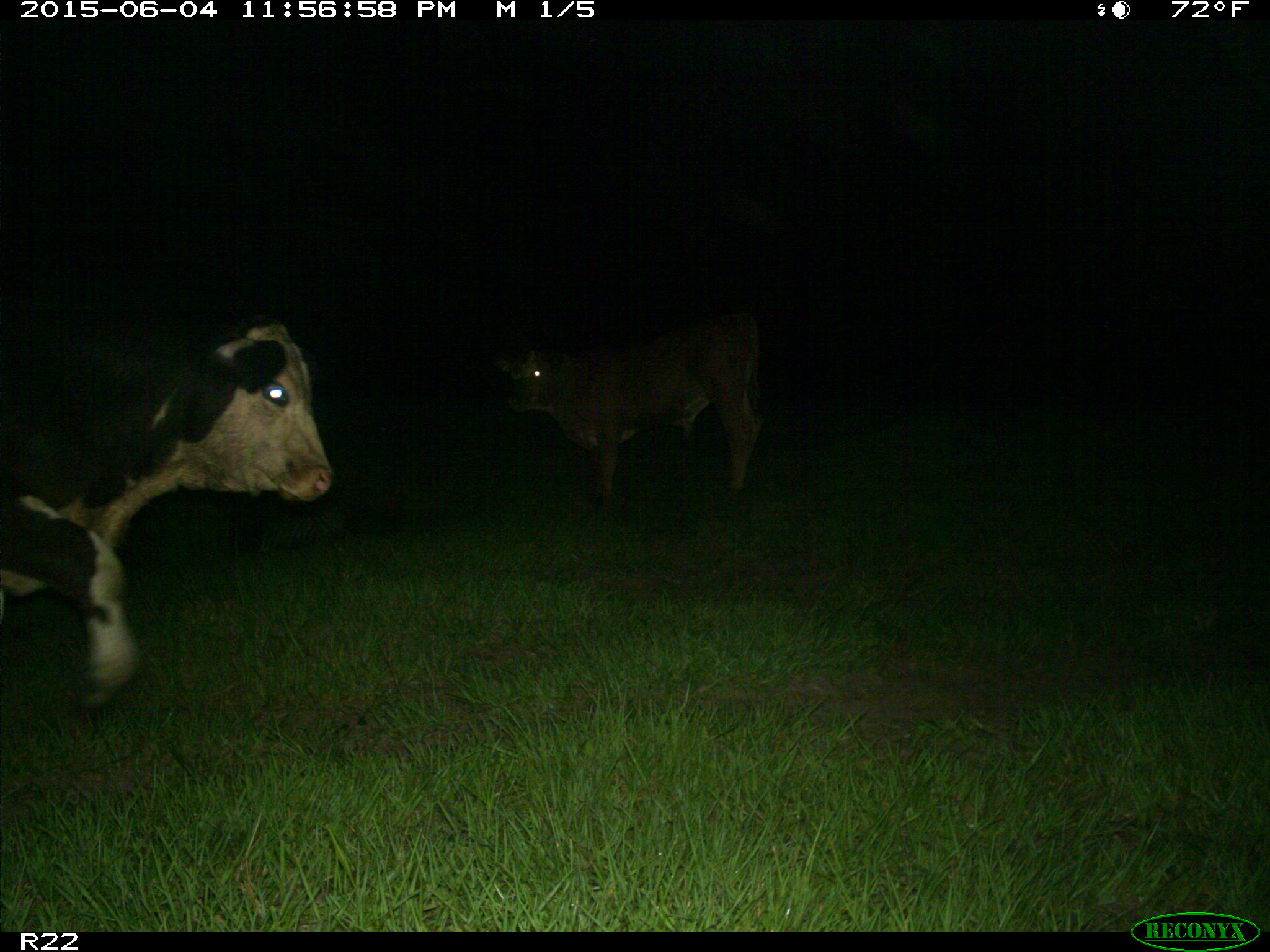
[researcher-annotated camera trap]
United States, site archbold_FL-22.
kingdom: Animalia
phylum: Chordata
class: Mammalia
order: Artiodactyla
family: Bovidae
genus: Bos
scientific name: Bos taurus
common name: domestic cow